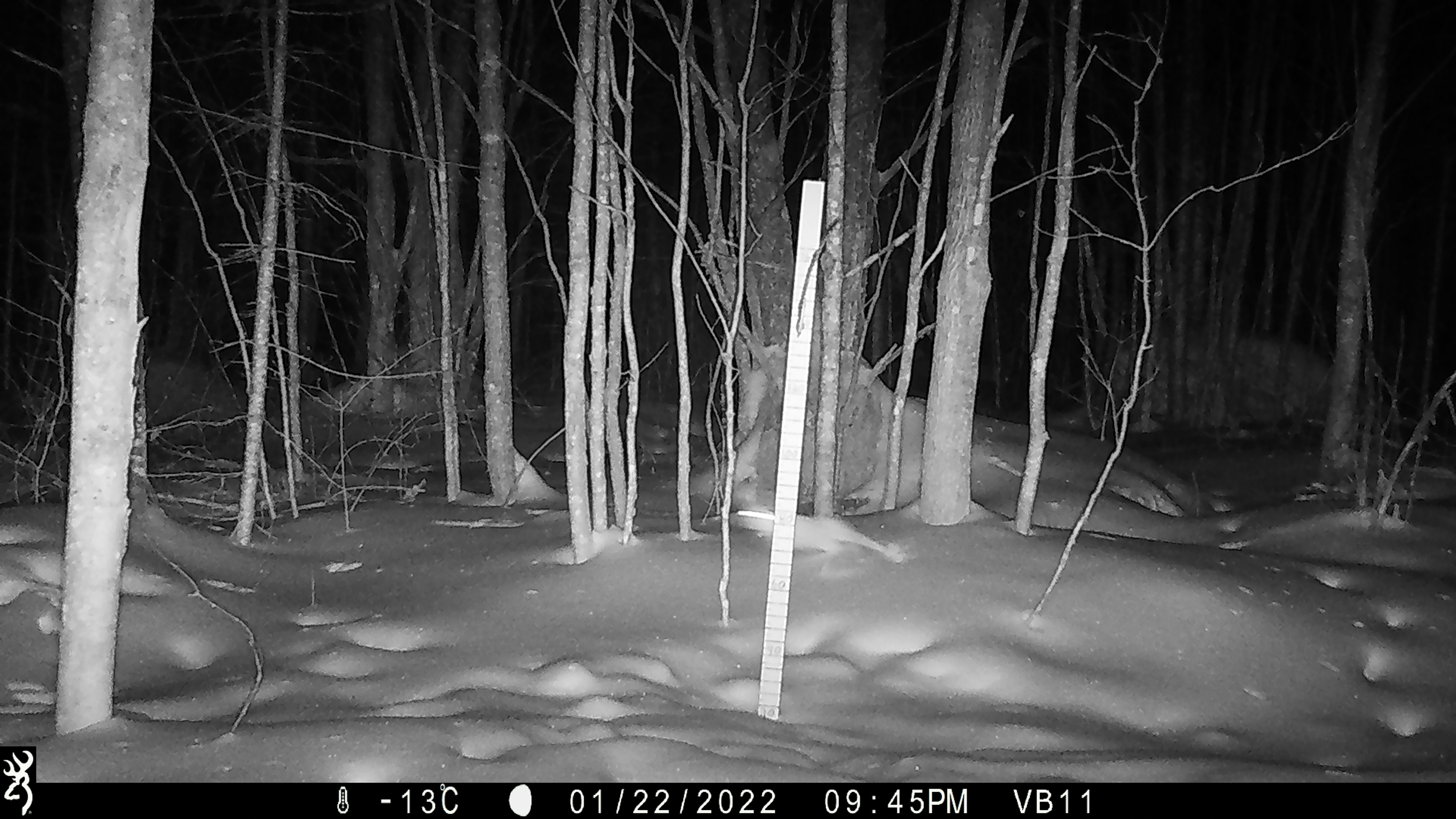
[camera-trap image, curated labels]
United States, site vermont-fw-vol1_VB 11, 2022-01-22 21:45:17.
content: unidentified animal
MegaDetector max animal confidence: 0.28